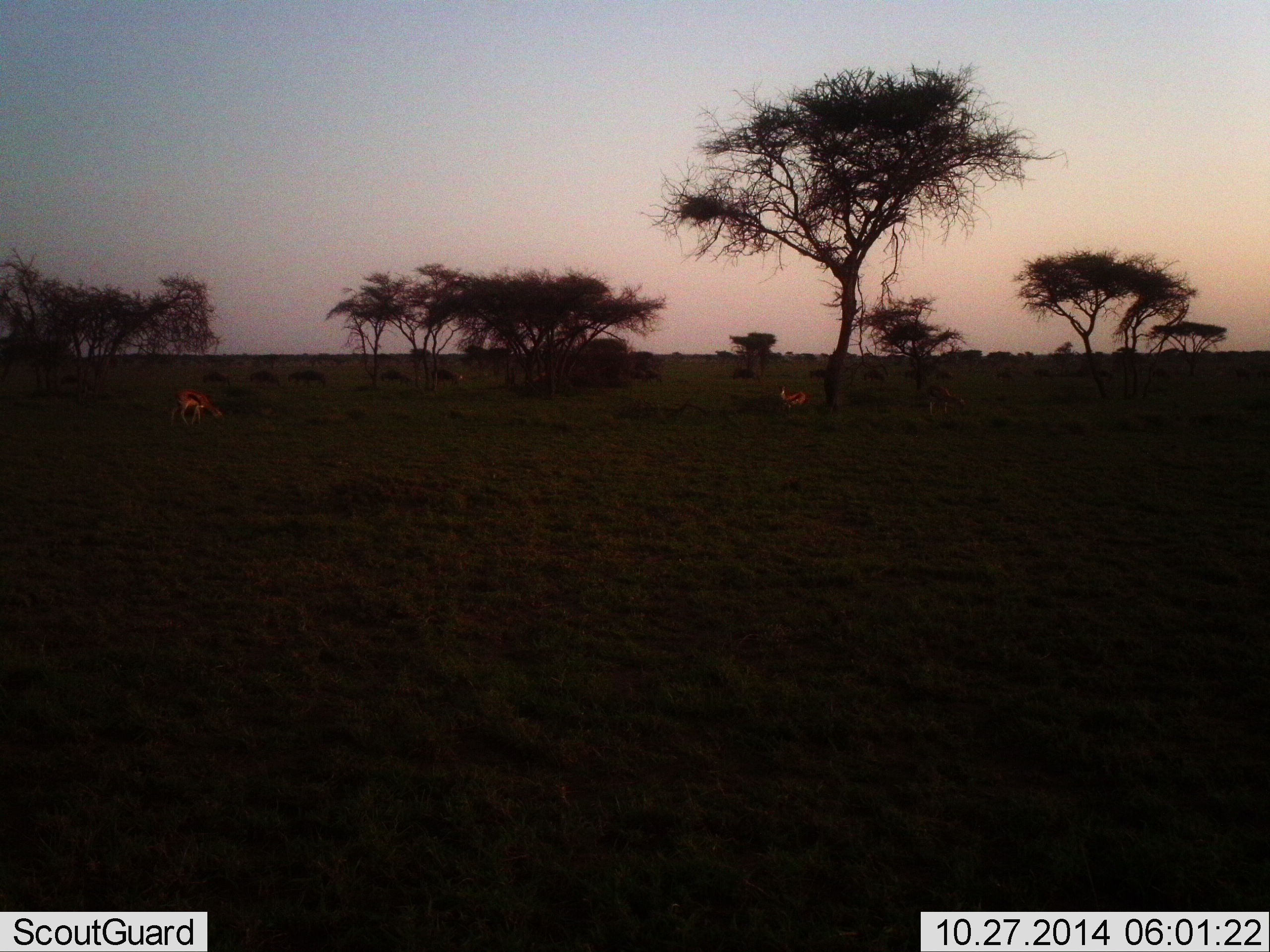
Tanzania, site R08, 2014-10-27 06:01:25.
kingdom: Animalia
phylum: Chordata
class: Mammalia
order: Artiodactyla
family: Bovidae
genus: Eudorcas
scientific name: Eudorcas thomsonii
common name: thomson's gazelle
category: gazellethomsons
Gazellethomsons (thomson's gazelle) (Eudorcas thomsonii), count 2. Behavior (volunteer vote fractions): standing 73%, resting 9%, moving 0%, interacting 0%. Young present (vote fraction): 0%. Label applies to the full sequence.